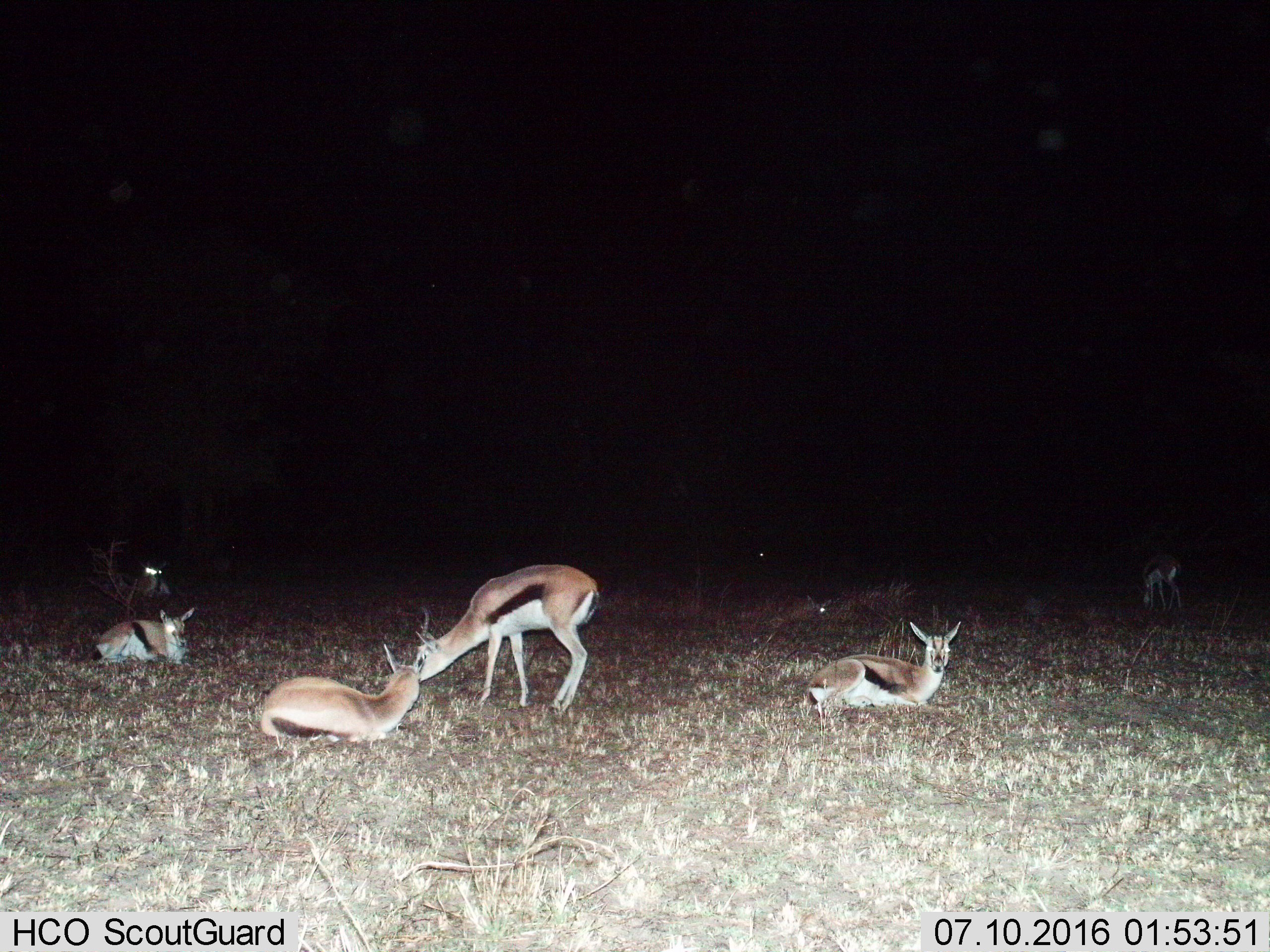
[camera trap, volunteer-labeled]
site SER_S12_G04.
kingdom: Animalia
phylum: Chordata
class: Mammalia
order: Artiodactyla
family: Bovidae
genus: Eudorcas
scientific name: Eudorcas thomsonii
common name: thomson's gazelle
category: gazellethomsons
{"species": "gazellethomsons (thomson's gazelle) (Eudorcas thomsonii)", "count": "8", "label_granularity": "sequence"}